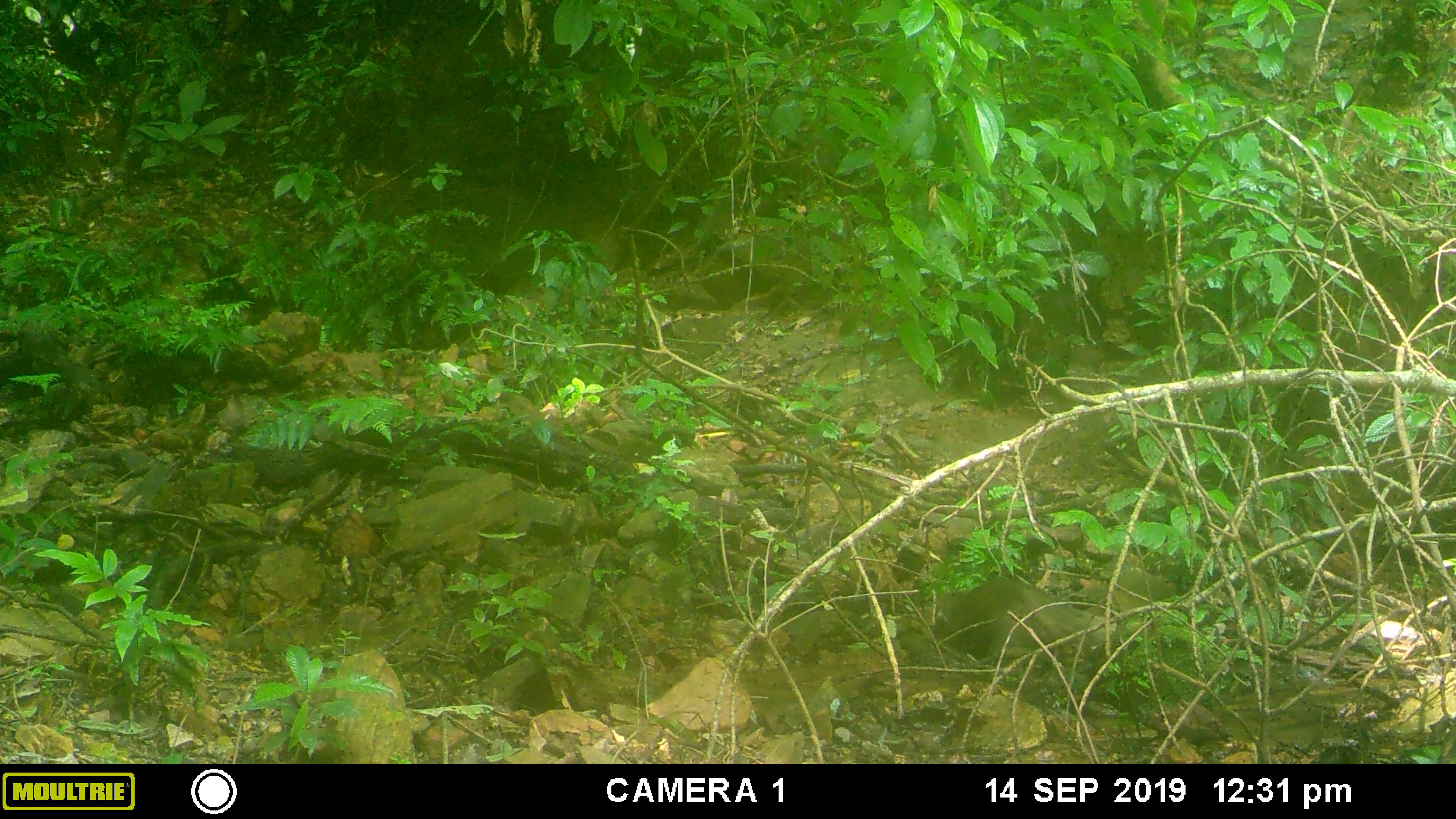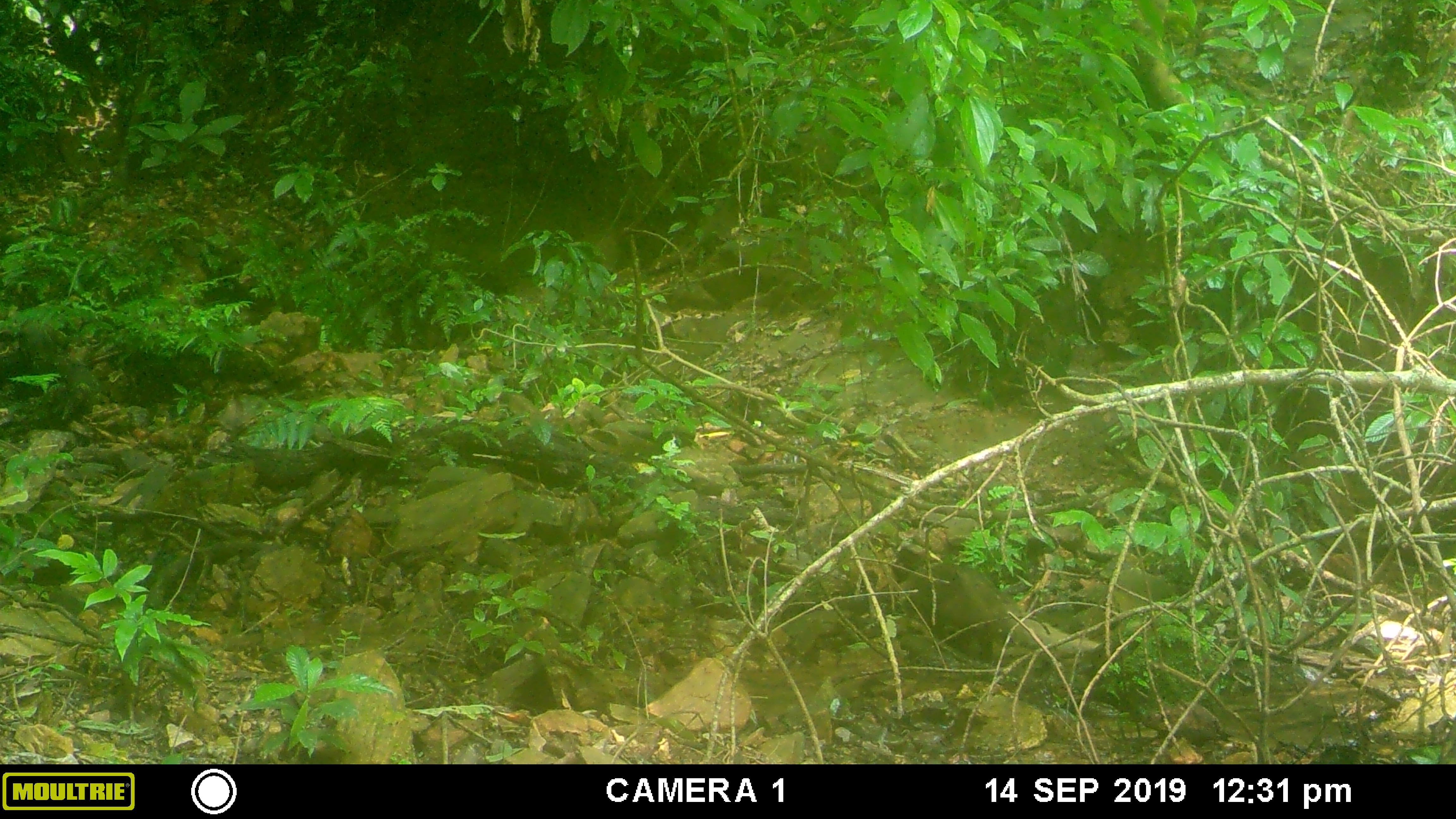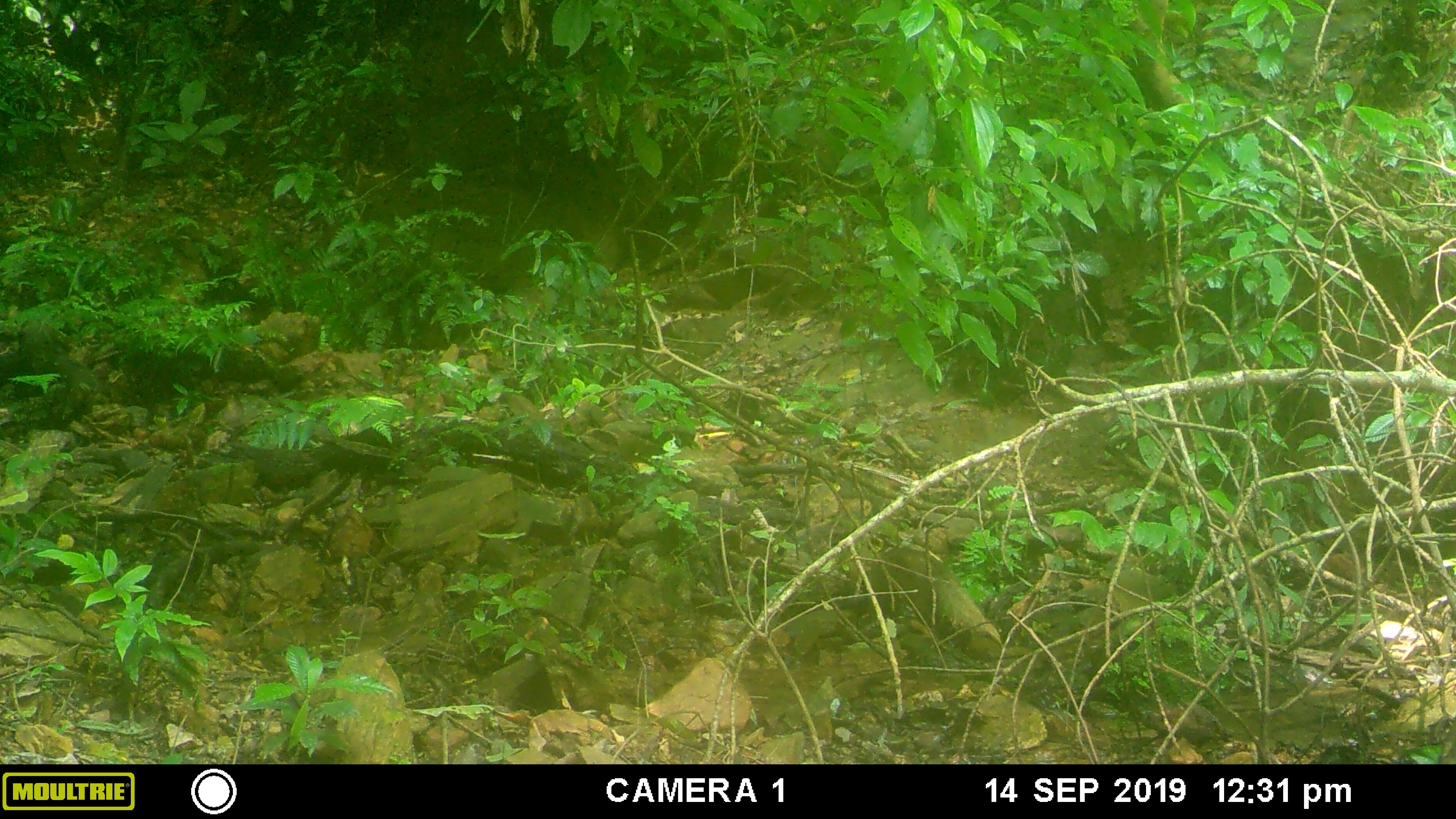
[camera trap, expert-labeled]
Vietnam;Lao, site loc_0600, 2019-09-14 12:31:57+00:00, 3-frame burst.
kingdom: Animalia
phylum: Chordata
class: Mammalia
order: Carnivora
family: Herpestidae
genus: Urva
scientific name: Urva urva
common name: crab-eating mongoose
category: crab eating mongoose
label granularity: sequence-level